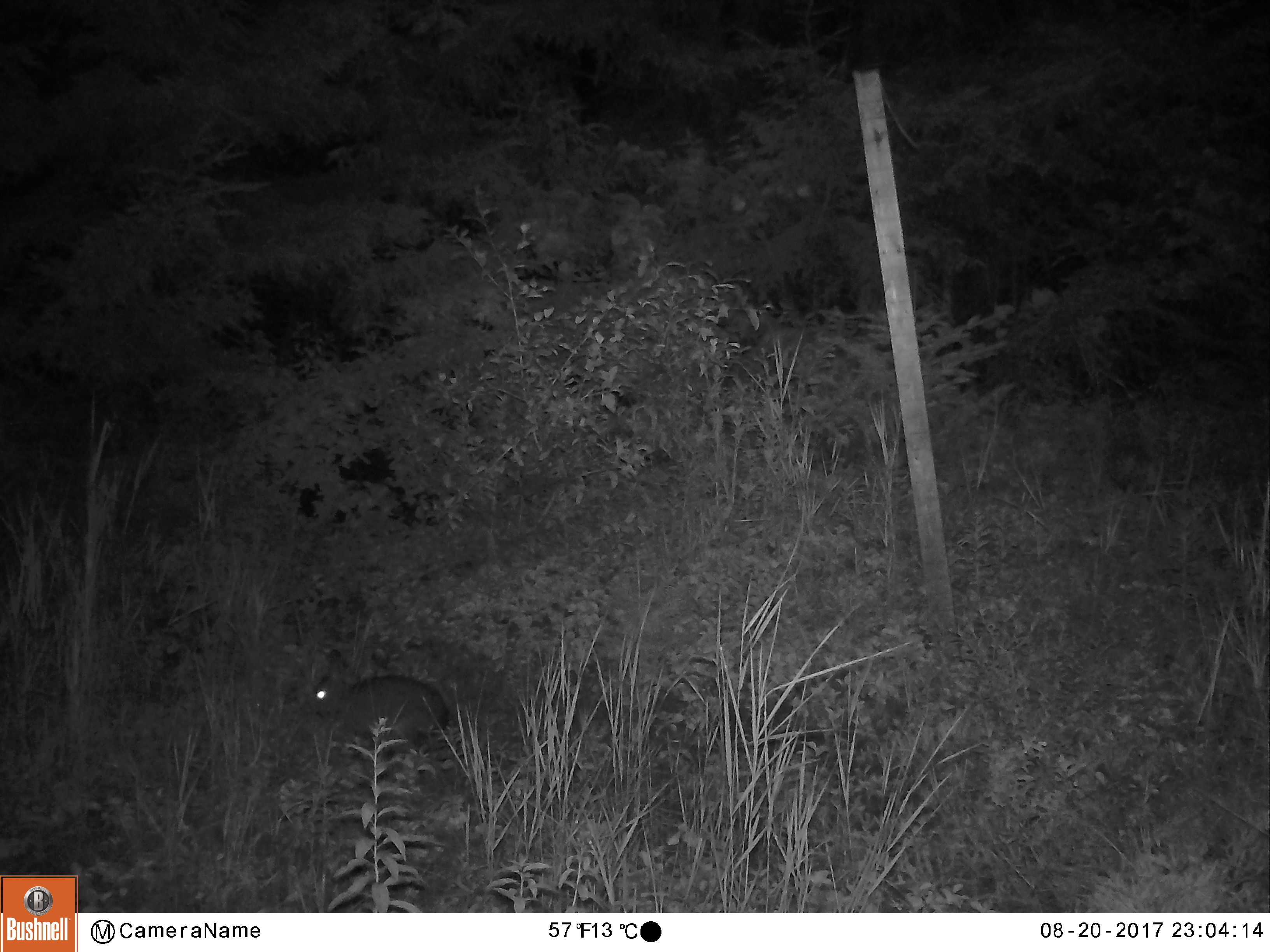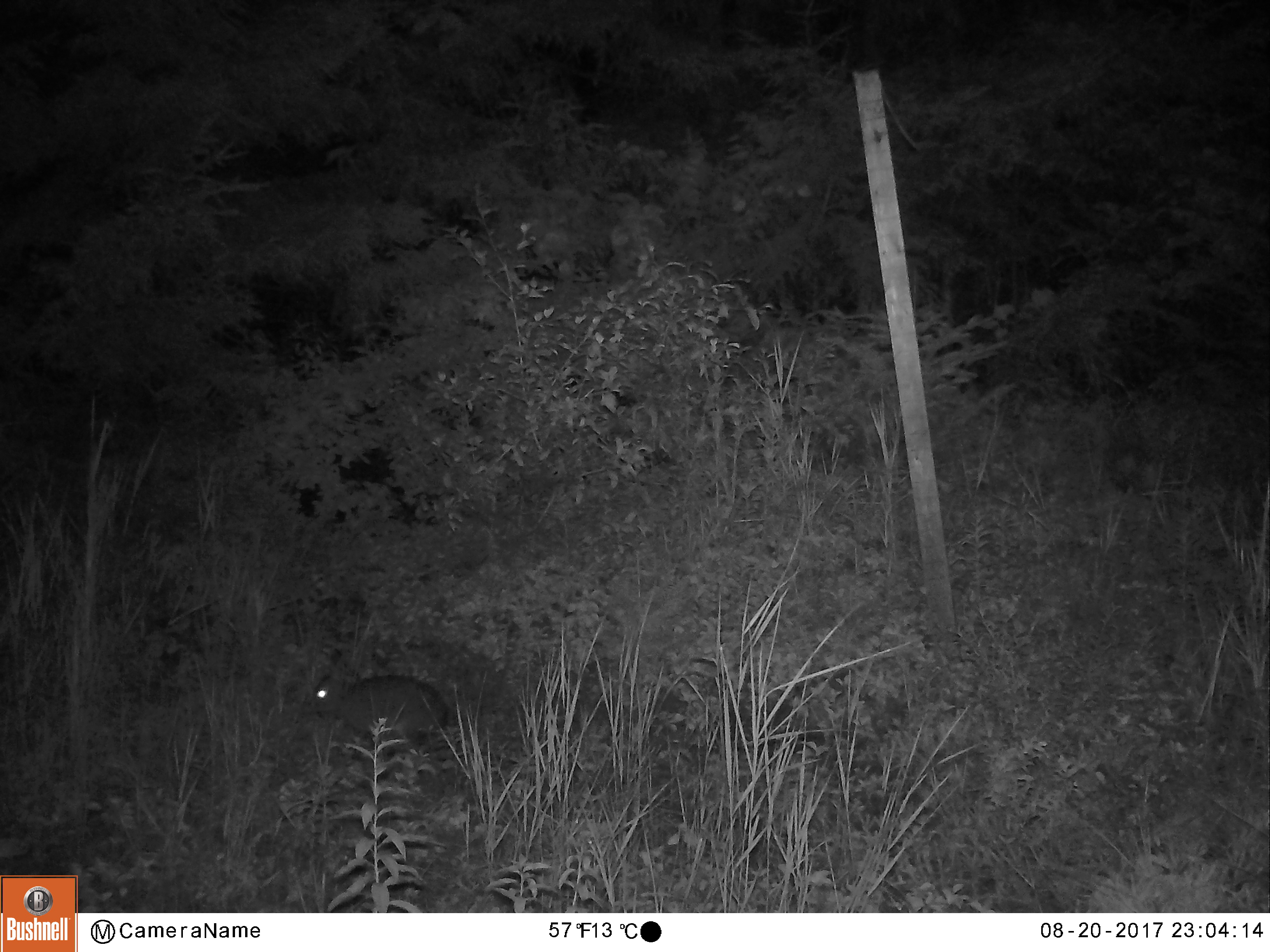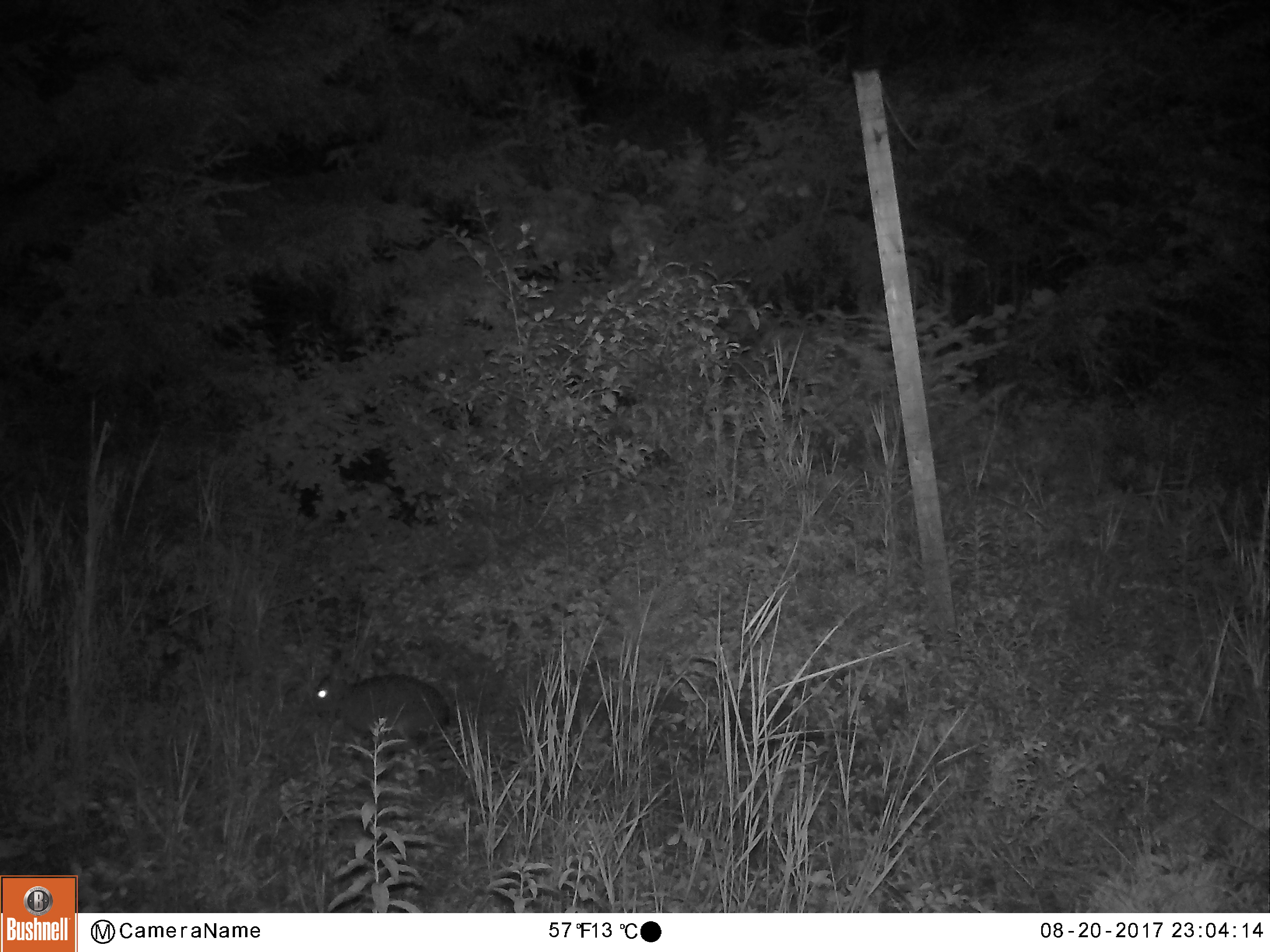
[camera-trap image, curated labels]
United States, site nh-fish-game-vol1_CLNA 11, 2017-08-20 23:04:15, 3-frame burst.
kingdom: Animalia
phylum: Chordata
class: Mammalia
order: Lagomorpha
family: Leporidae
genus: Lepus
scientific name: Lepus americanus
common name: snowshoe hare